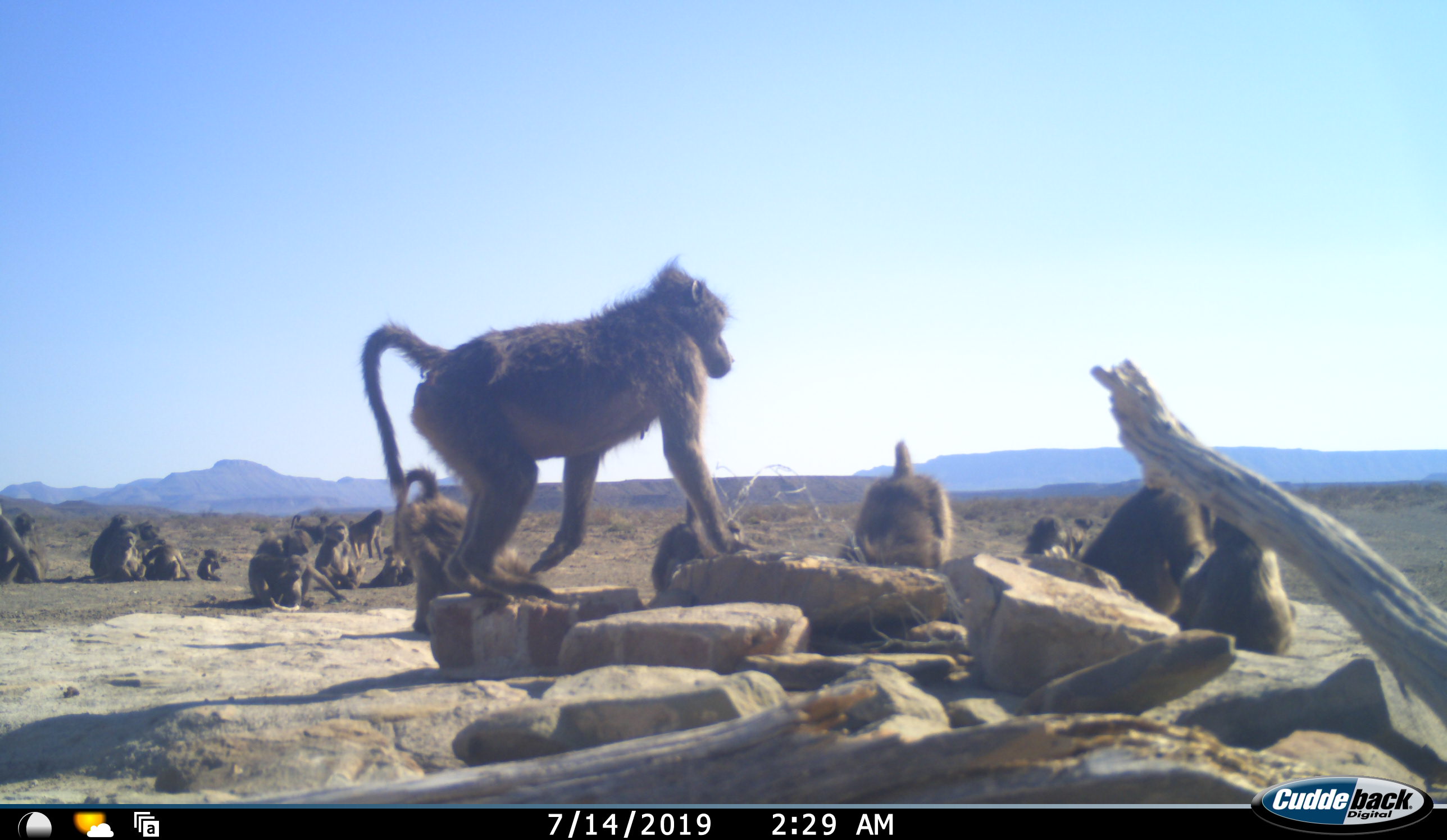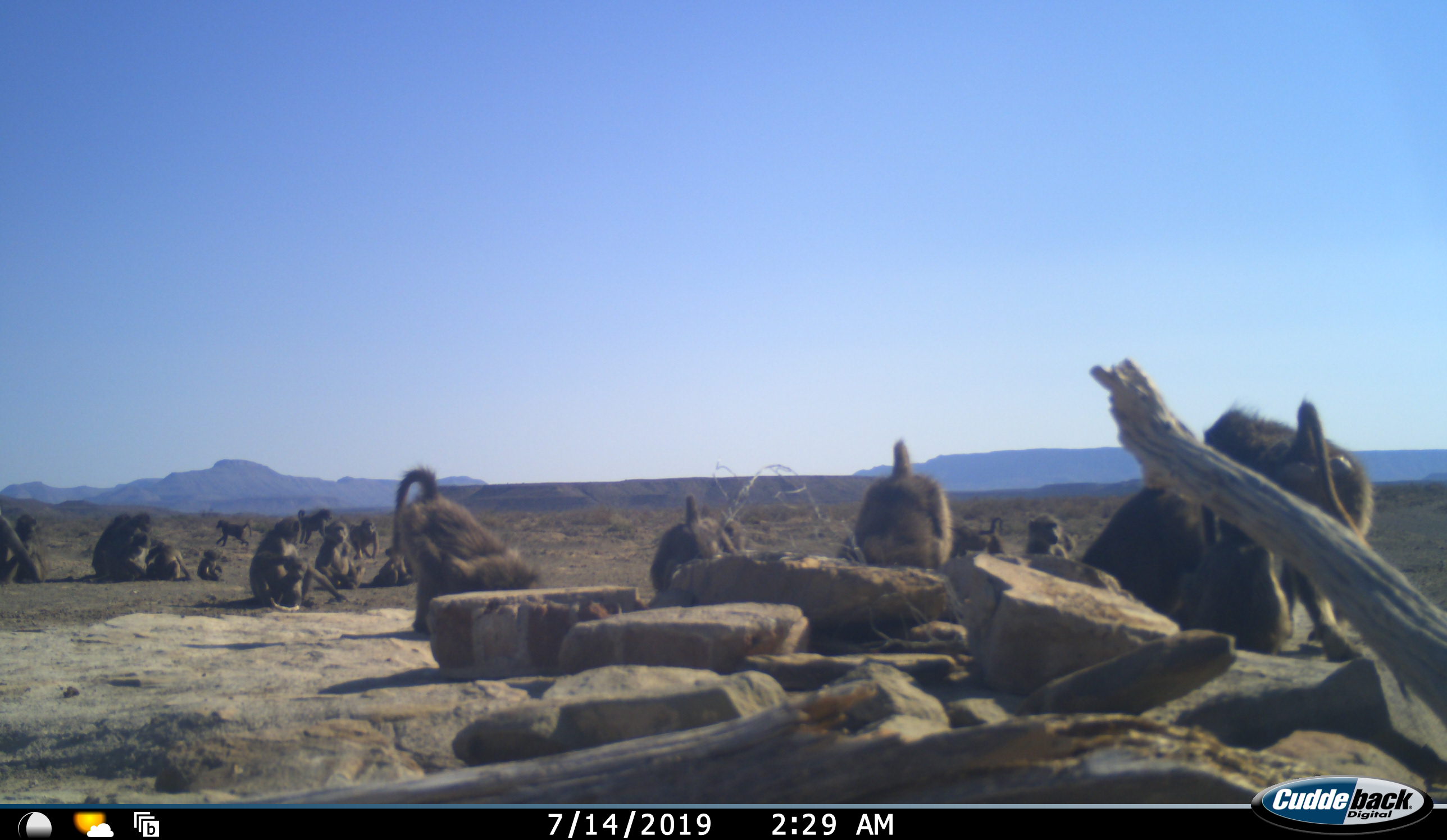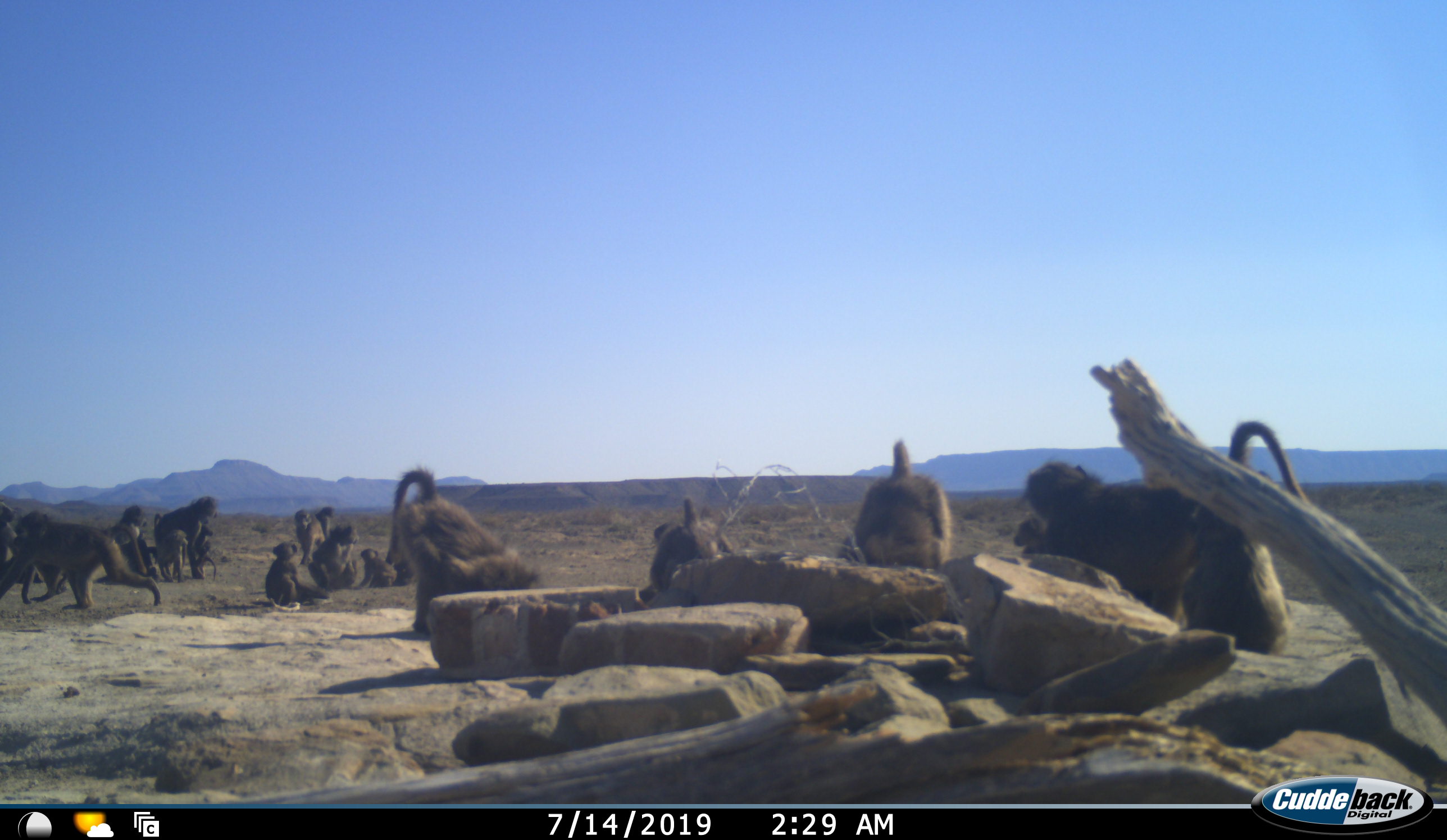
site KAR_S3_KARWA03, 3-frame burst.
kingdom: Animalia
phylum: Chordata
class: Mammalia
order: Primates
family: Cercopithecidae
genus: Papio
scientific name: Papio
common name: baboon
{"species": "baboon (Papio)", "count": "11-50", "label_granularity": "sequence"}